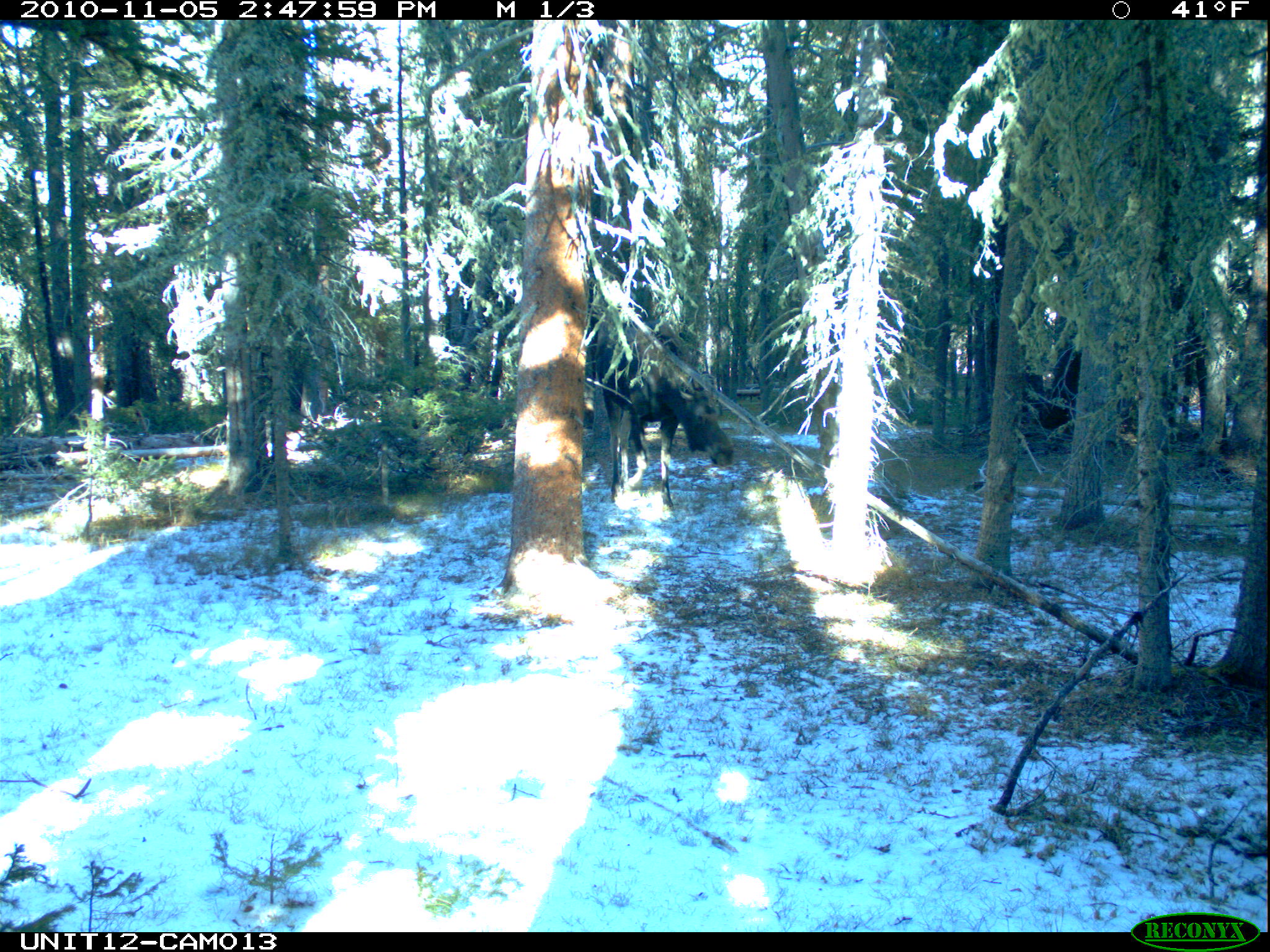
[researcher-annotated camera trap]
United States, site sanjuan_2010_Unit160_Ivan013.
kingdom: Animalia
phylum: Chordata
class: Mammalia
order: Artiodactyla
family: Cervidae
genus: Alces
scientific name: Alces alces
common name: moose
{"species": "Alces alces (moose)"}